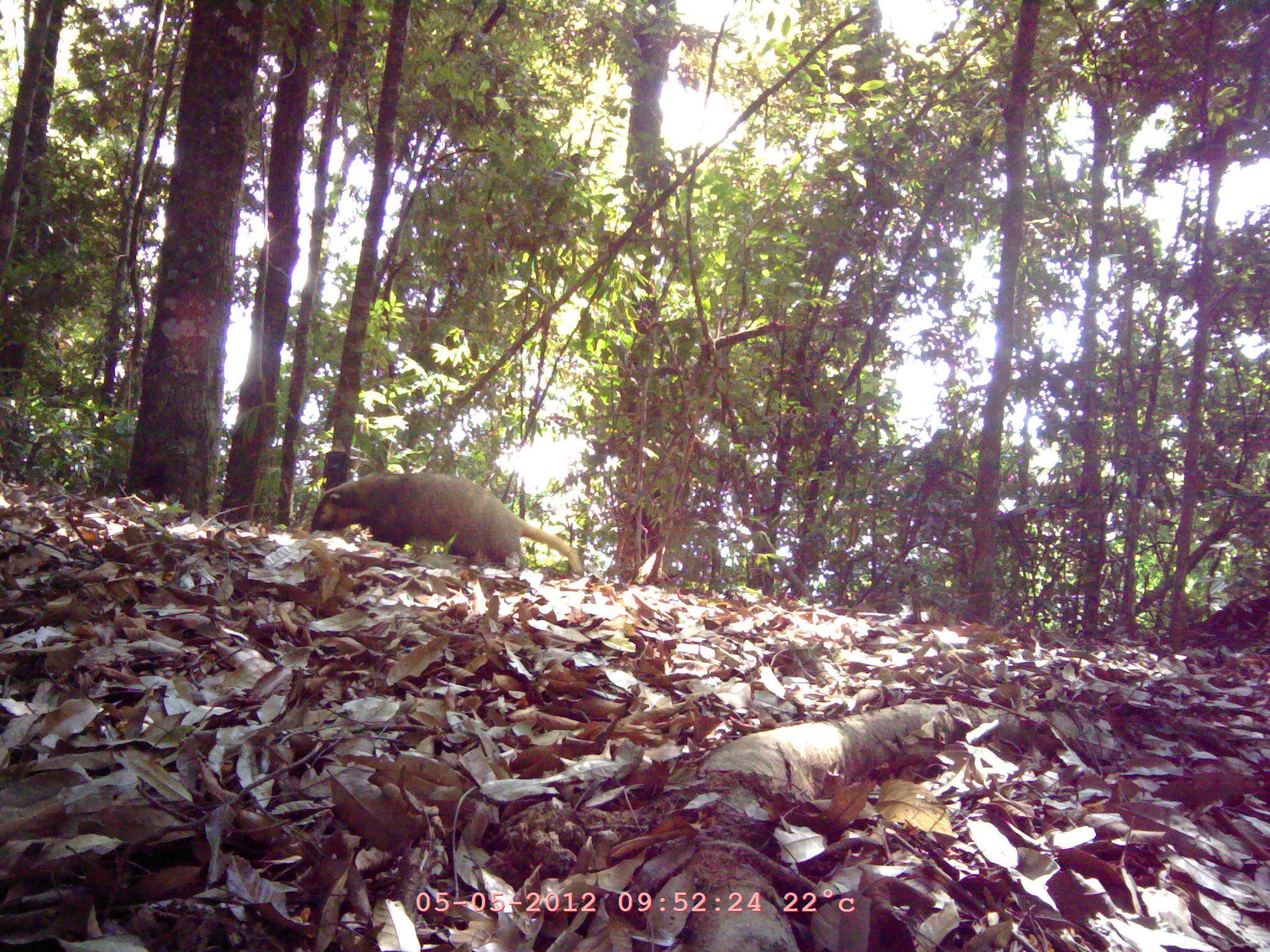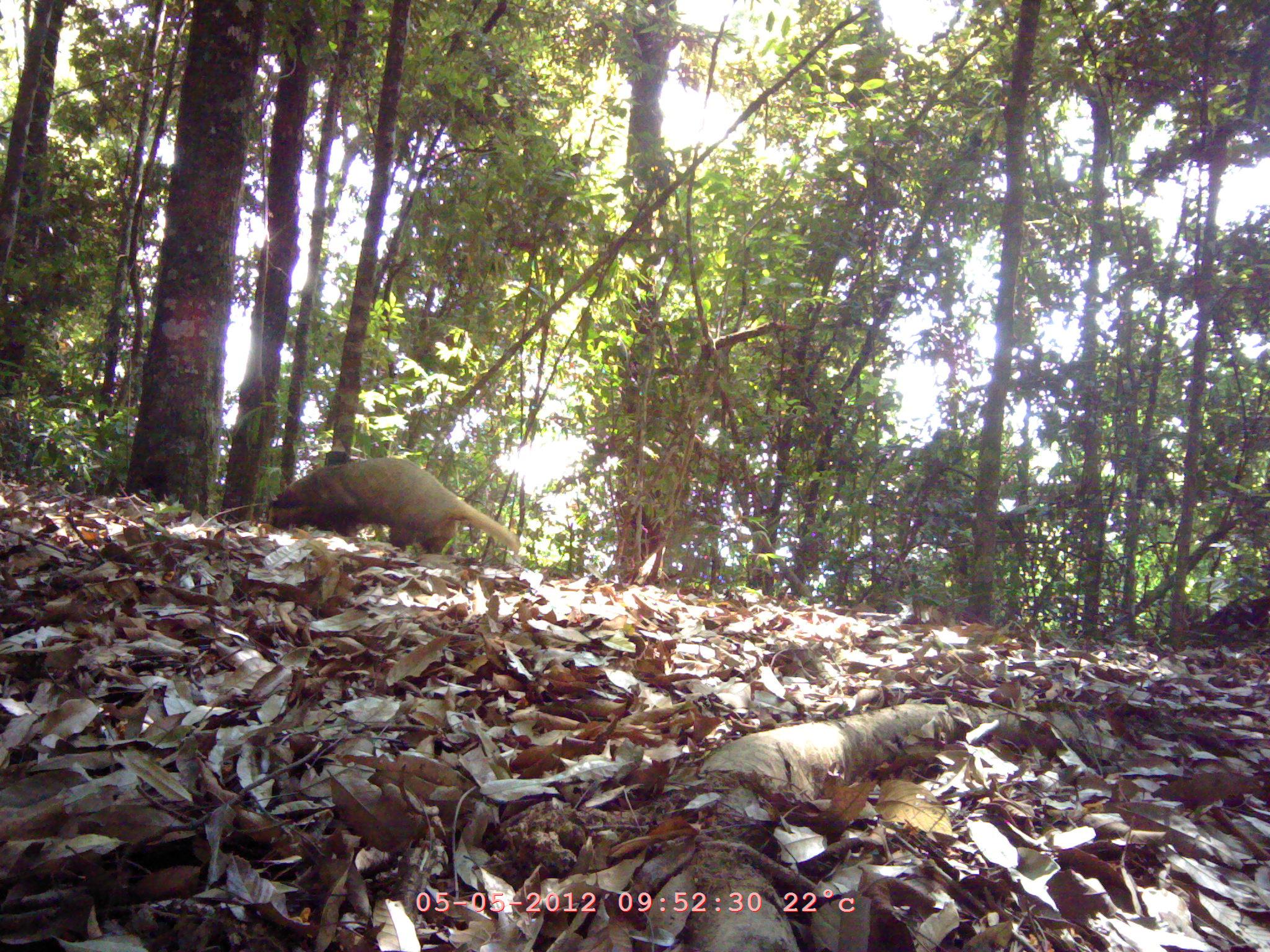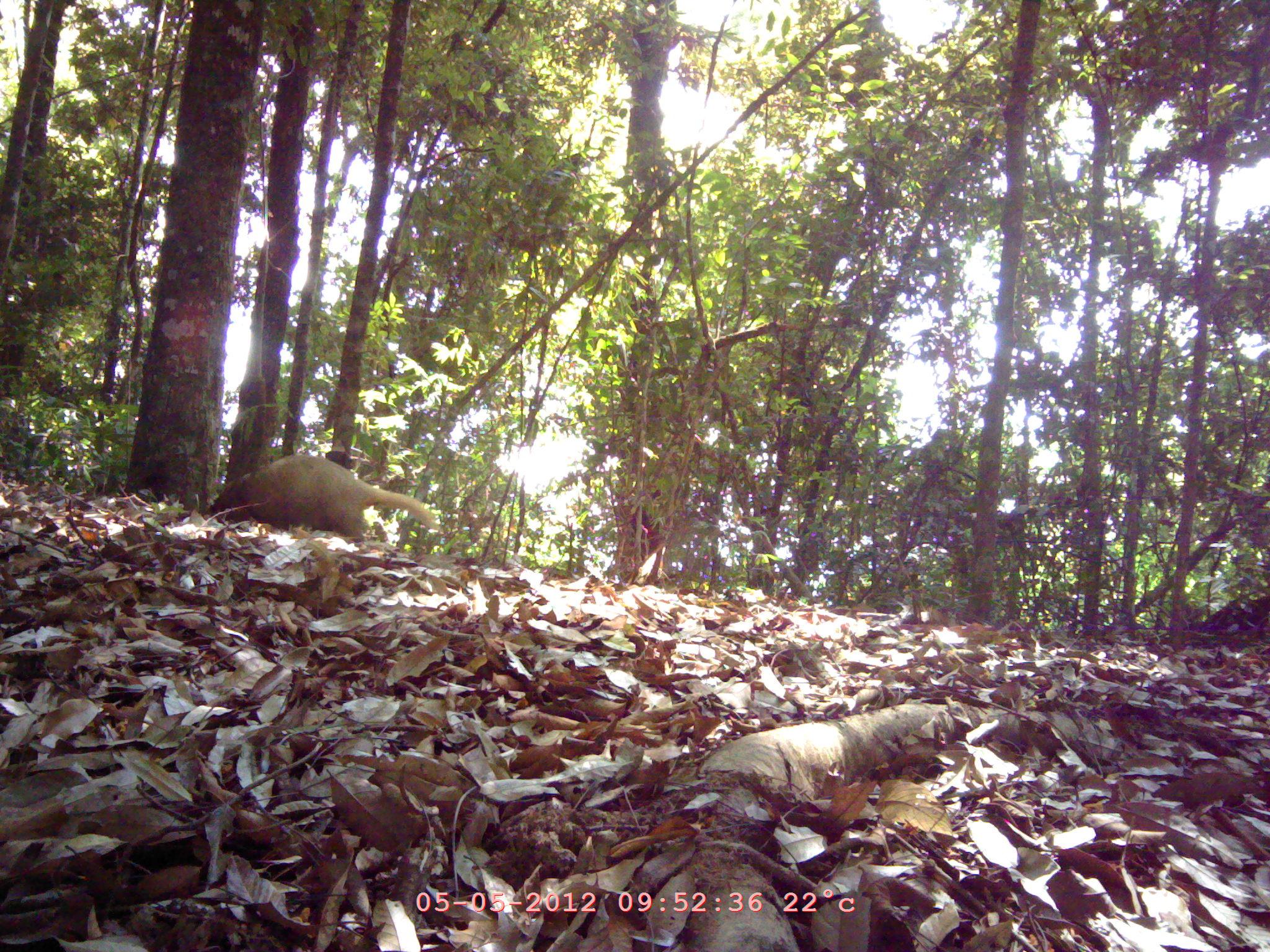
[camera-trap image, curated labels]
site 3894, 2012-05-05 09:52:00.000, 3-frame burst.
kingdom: Animalia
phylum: Chordata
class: Mammalia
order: Carnivora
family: Mustelidae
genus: Arctonyx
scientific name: Arctonyx collaris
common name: greater hog badger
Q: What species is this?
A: Arctonyx collaris (greater hog badger).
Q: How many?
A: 1.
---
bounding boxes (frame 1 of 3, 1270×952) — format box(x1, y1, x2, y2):
arctonyx collaris: box(308, 470, 583, 573)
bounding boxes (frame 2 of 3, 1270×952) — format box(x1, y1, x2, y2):
arctonyx collaris: box(266, 455, 520, 555)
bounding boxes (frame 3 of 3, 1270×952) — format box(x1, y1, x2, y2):
arctonyx collaris: box(208, 454, 441, 543)